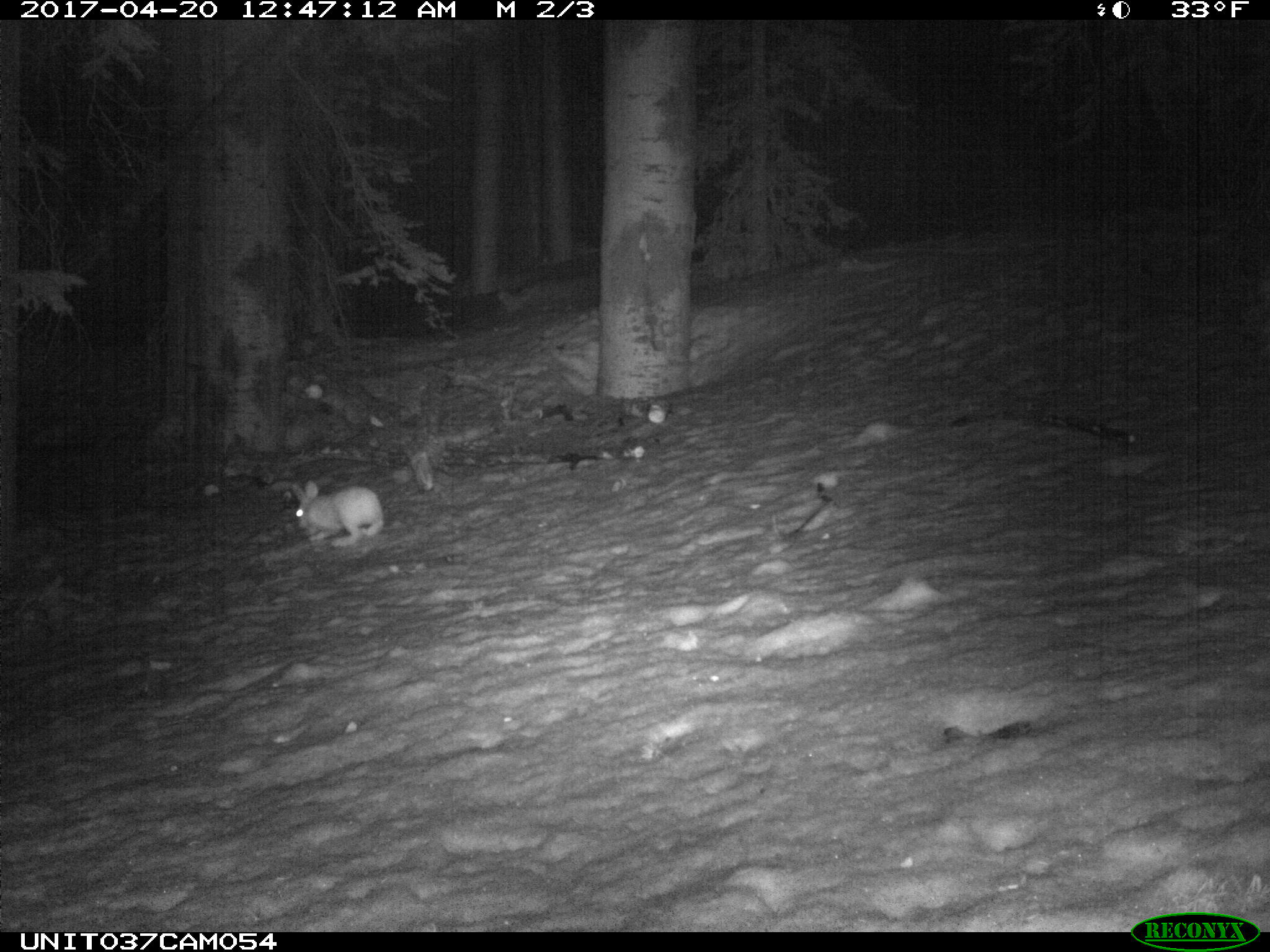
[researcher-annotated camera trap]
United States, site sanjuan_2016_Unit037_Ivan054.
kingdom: Animalia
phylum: Chordata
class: Mammalia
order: Lagomorpha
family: Leporidae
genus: Lepus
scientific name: Lepus americanus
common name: snowshoe hare